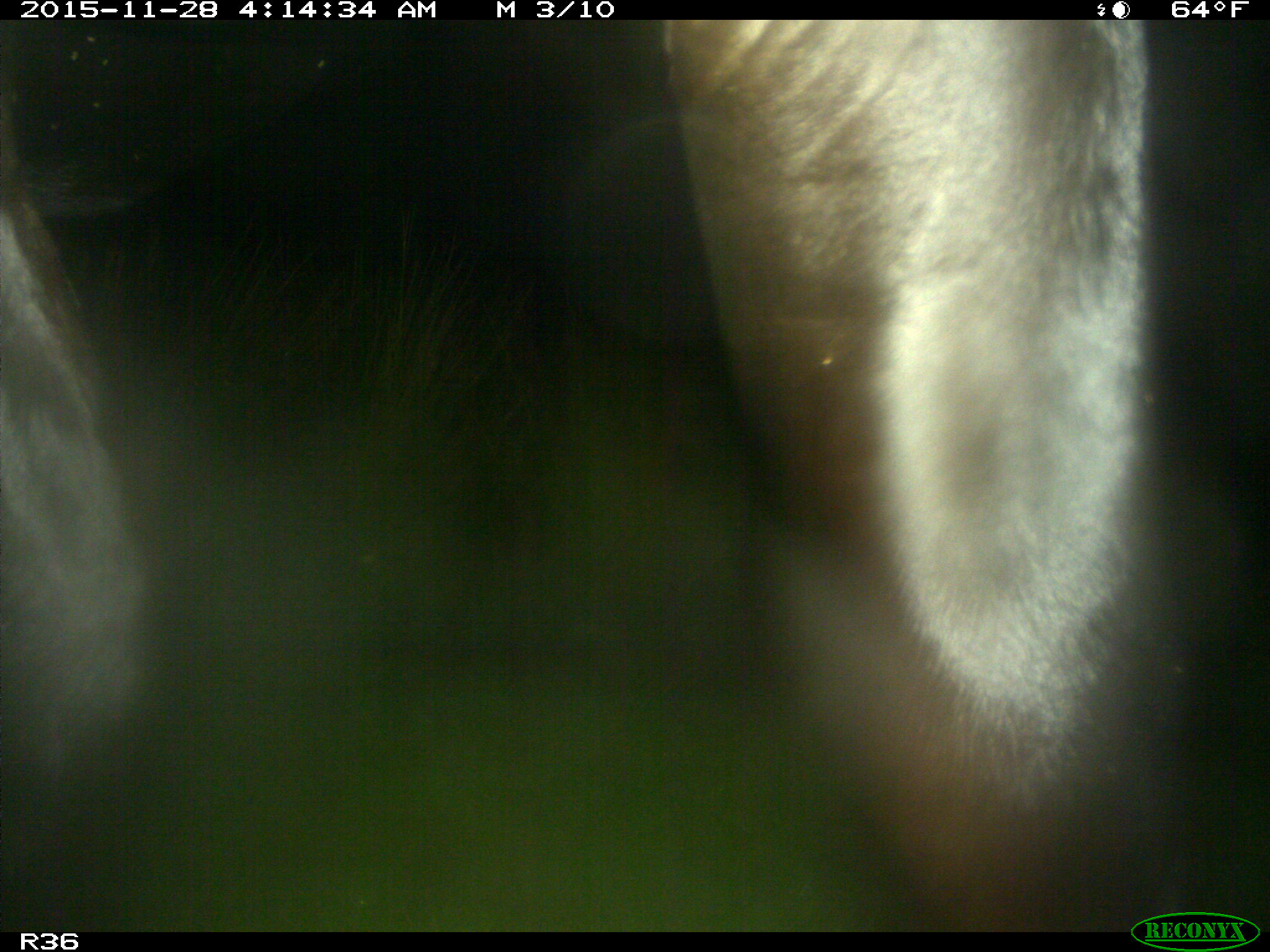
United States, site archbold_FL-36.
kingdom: Animalia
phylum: Chordata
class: Mammalia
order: Artiodactyla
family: Bovidae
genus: Bos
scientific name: Bos taurus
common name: domestic cow